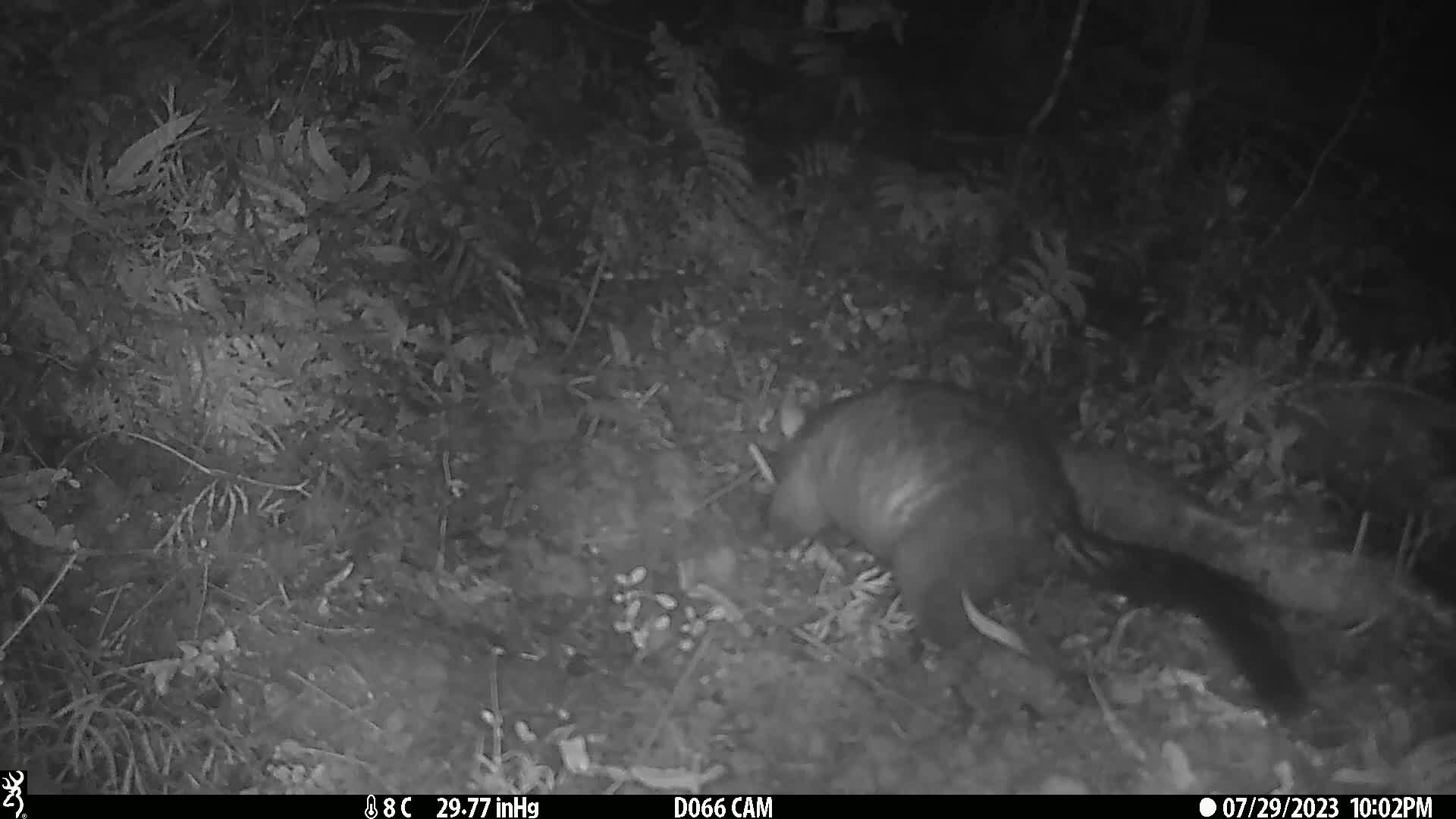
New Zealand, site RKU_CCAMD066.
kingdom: Animalia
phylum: Chordata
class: Mammalia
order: Diprotodontia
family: Phalangeridae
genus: Trichosurus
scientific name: Trichosurus vulpecula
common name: common brushtail possum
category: possum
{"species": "possum (common brushtail possum) (Trichosurus vulpecula)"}